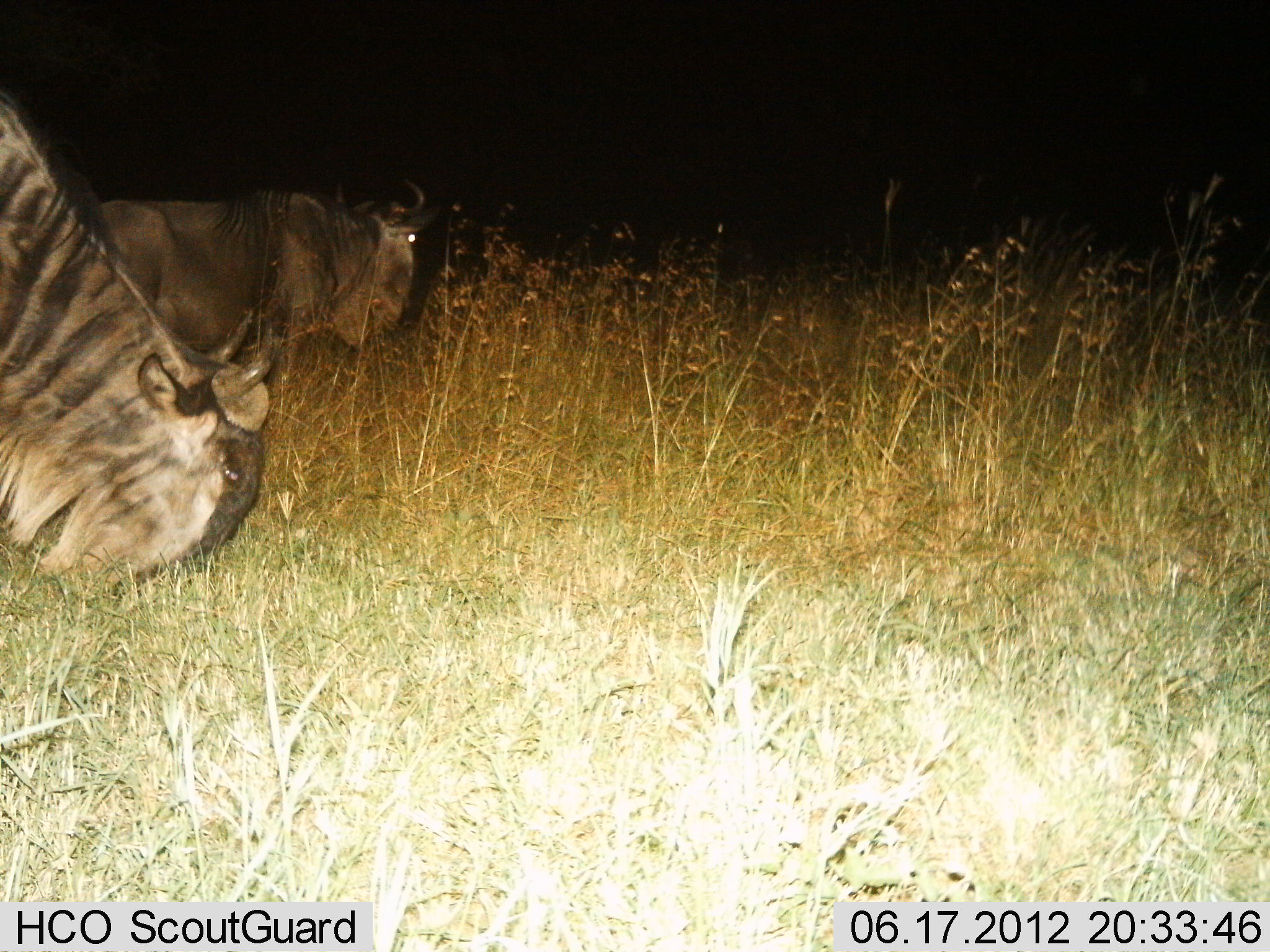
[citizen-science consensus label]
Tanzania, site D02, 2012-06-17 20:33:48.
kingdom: Animalia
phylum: Chordata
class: Mammalia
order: Artiodactyla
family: Bovidae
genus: Connochaetes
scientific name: Connochaetes taurinus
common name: blue wildebeest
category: wildebeest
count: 2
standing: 50%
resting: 0%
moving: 20%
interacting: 0%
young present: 0%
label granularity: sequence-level